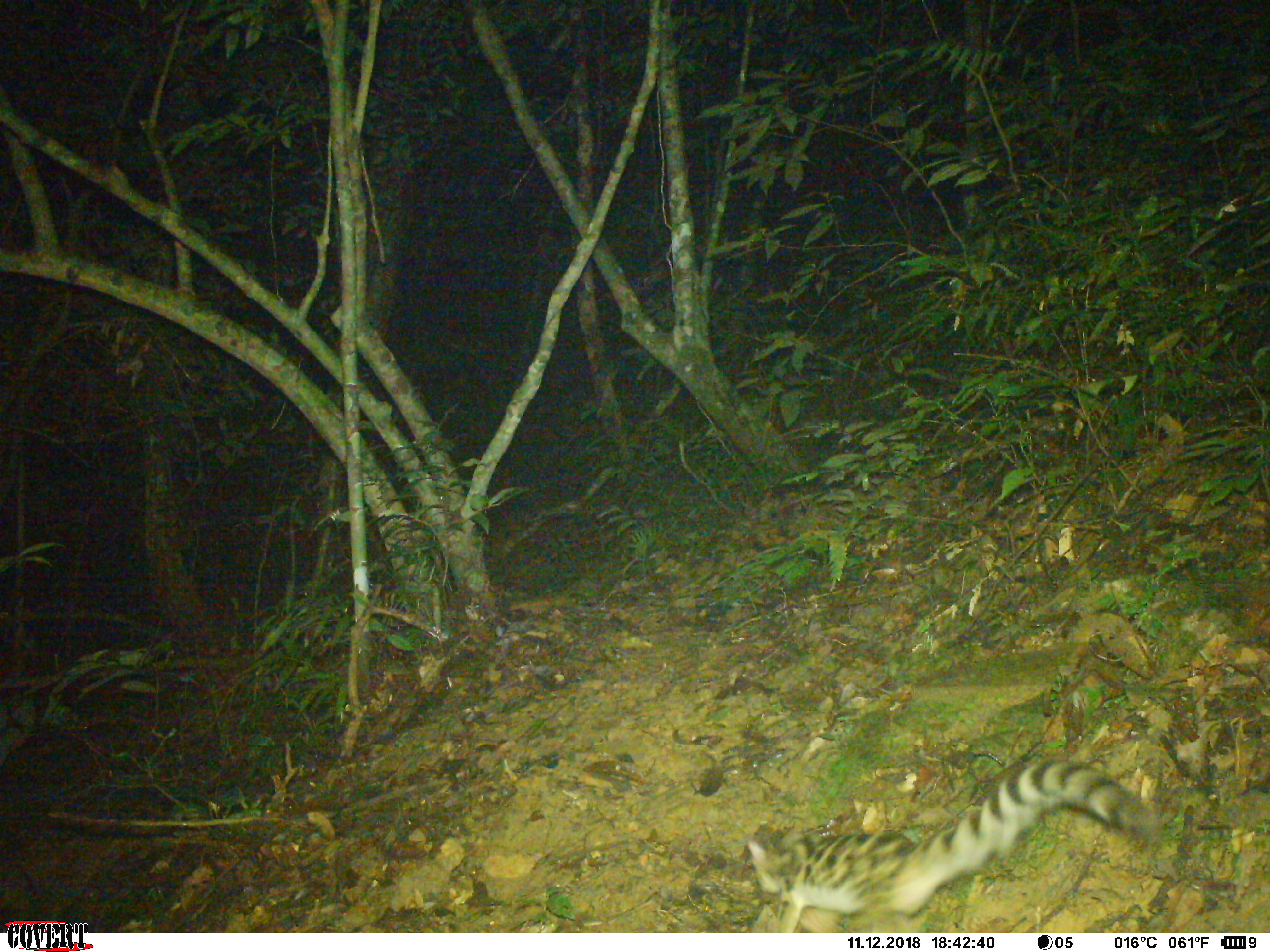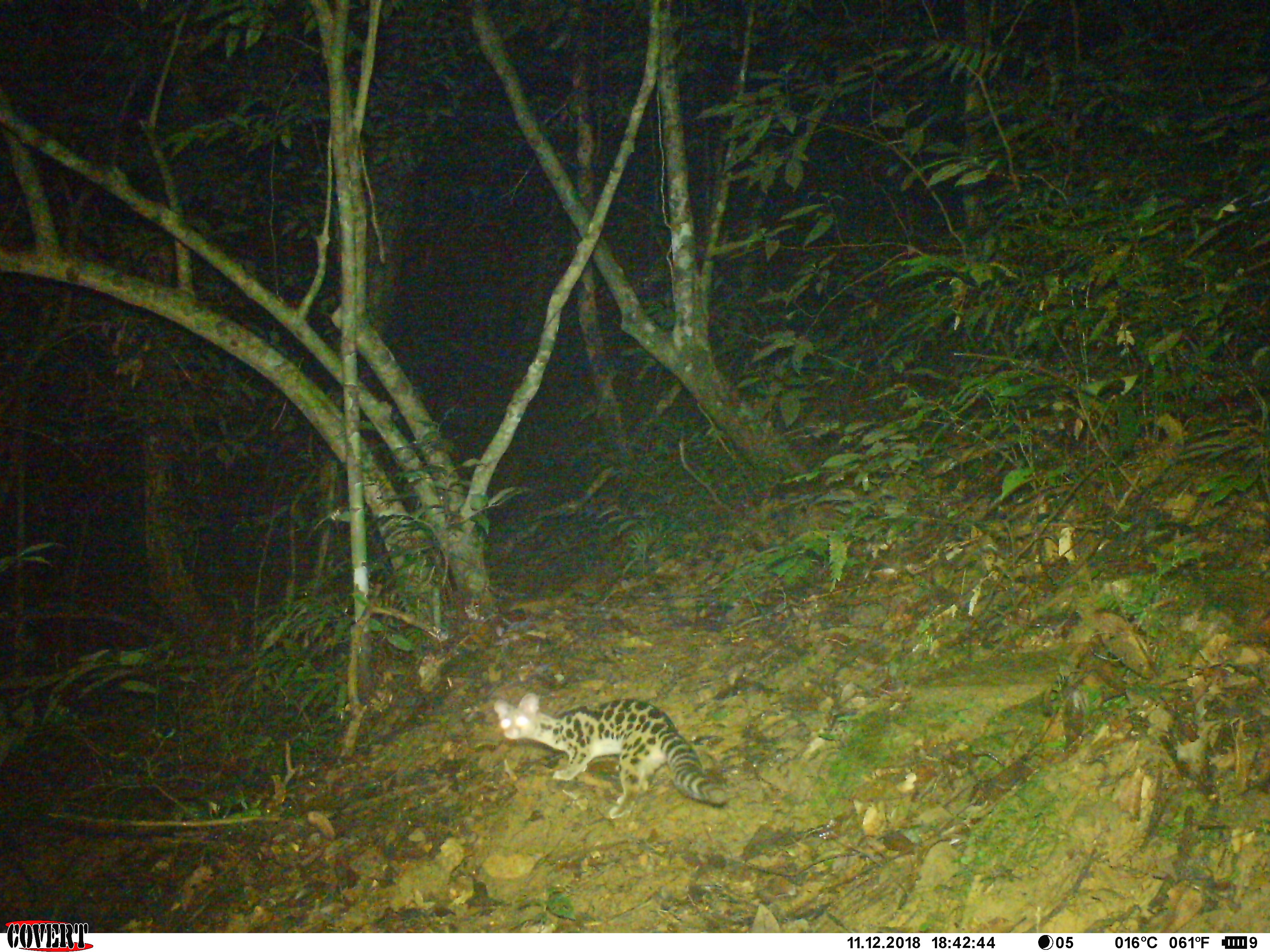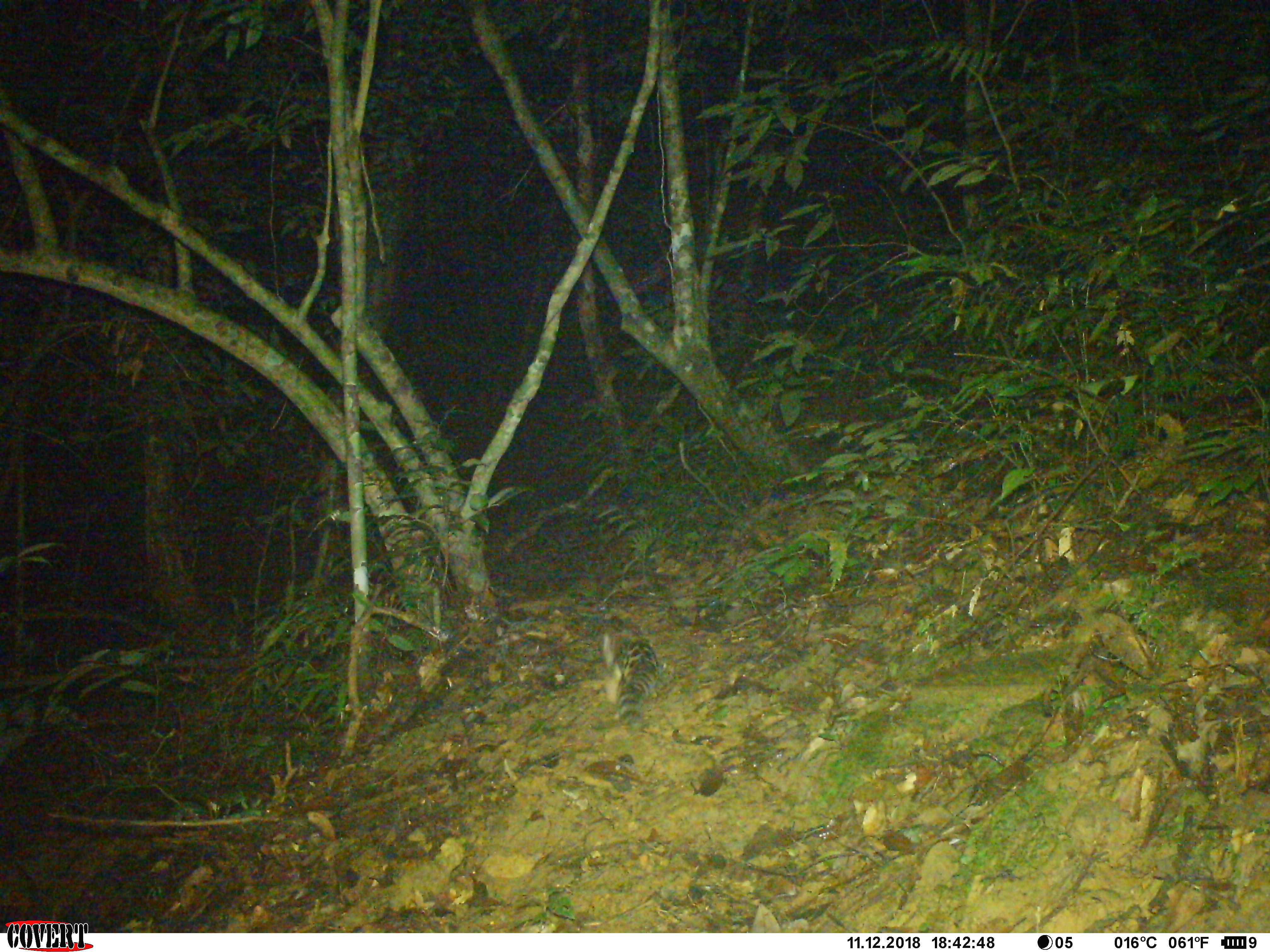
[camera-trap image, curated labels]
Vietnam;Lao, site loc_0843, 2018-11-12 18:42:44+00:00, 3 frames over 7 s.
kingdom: Animalia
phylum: Chordata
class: Mammalia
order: Carnivora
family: Prionodontidae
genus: Prionodon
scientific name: Prionodon pardicolor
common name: spotted linsang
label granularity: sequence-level